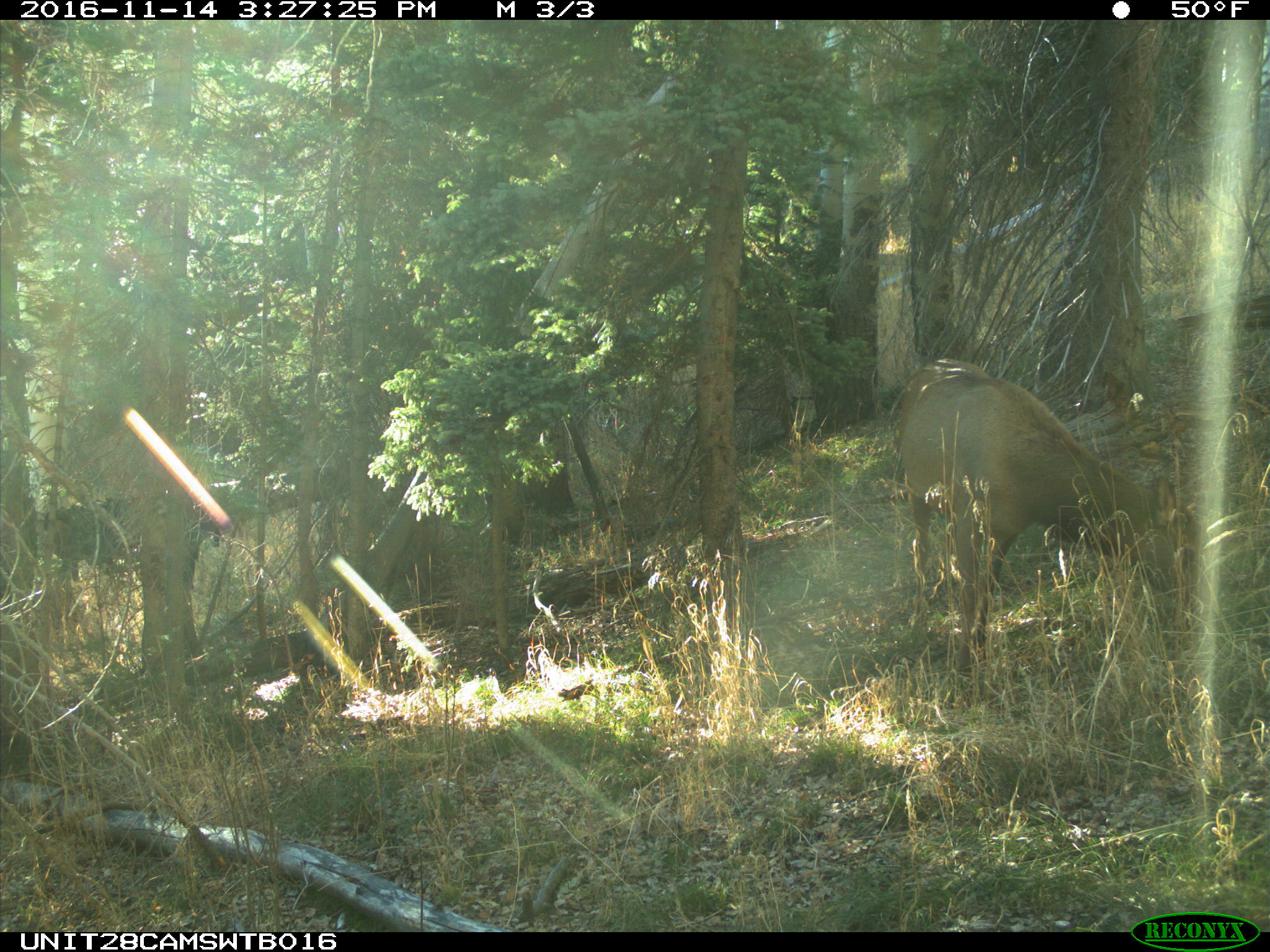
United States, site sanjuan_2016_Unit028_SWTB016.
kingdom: Animalia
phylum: Chordata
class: Mammalia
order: Artiodactyla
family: Cervidae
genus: Cervus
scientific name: Cervus elaphus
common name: red deer